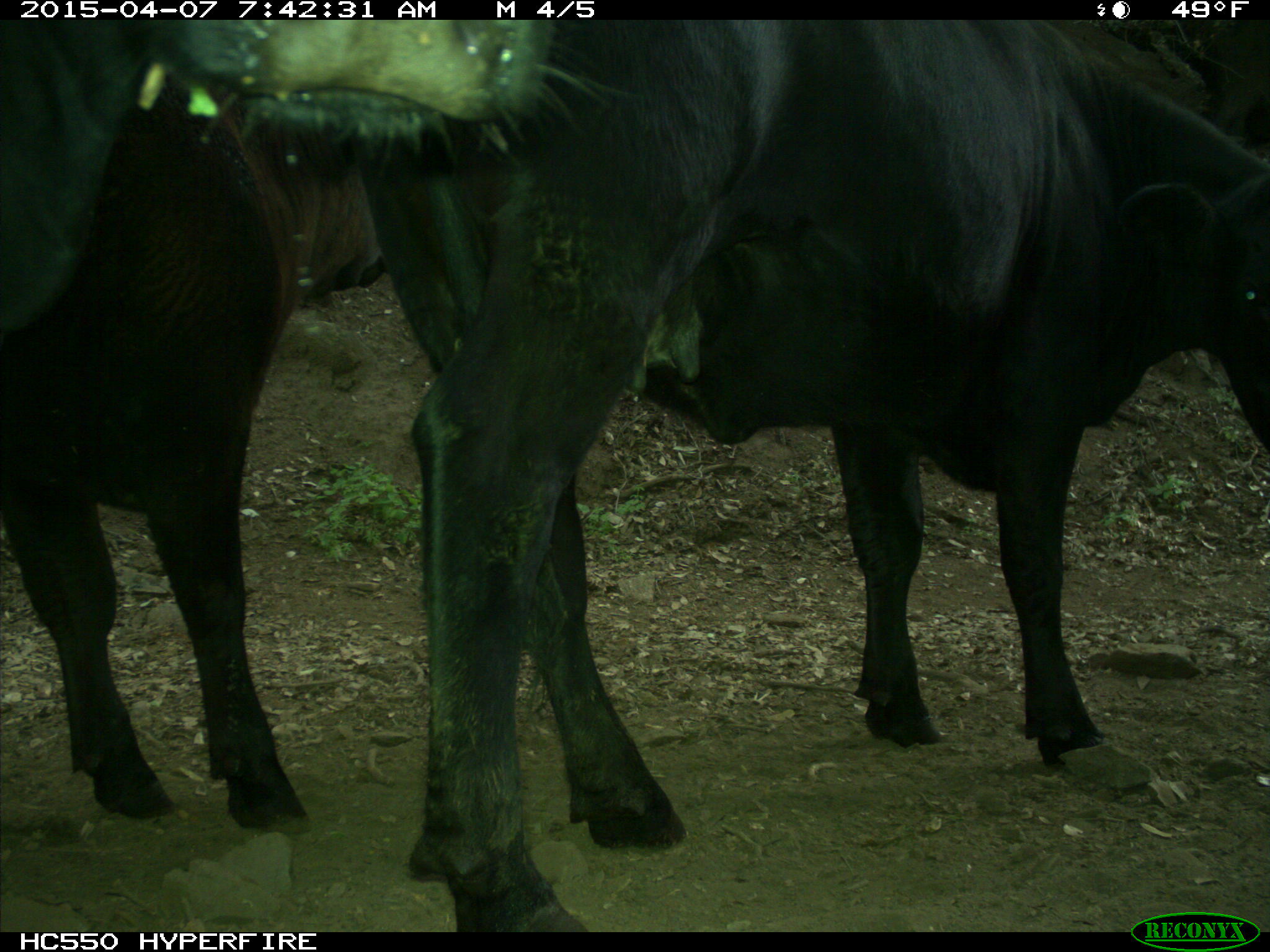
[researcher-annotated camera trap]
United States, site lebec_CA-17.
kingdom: Animalia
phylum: Chordata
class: Mammalia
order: Artiodactyla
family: Bovidae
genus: Bos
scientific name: Bos taurus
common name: domestic cow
Bos taurus (domestic cow).